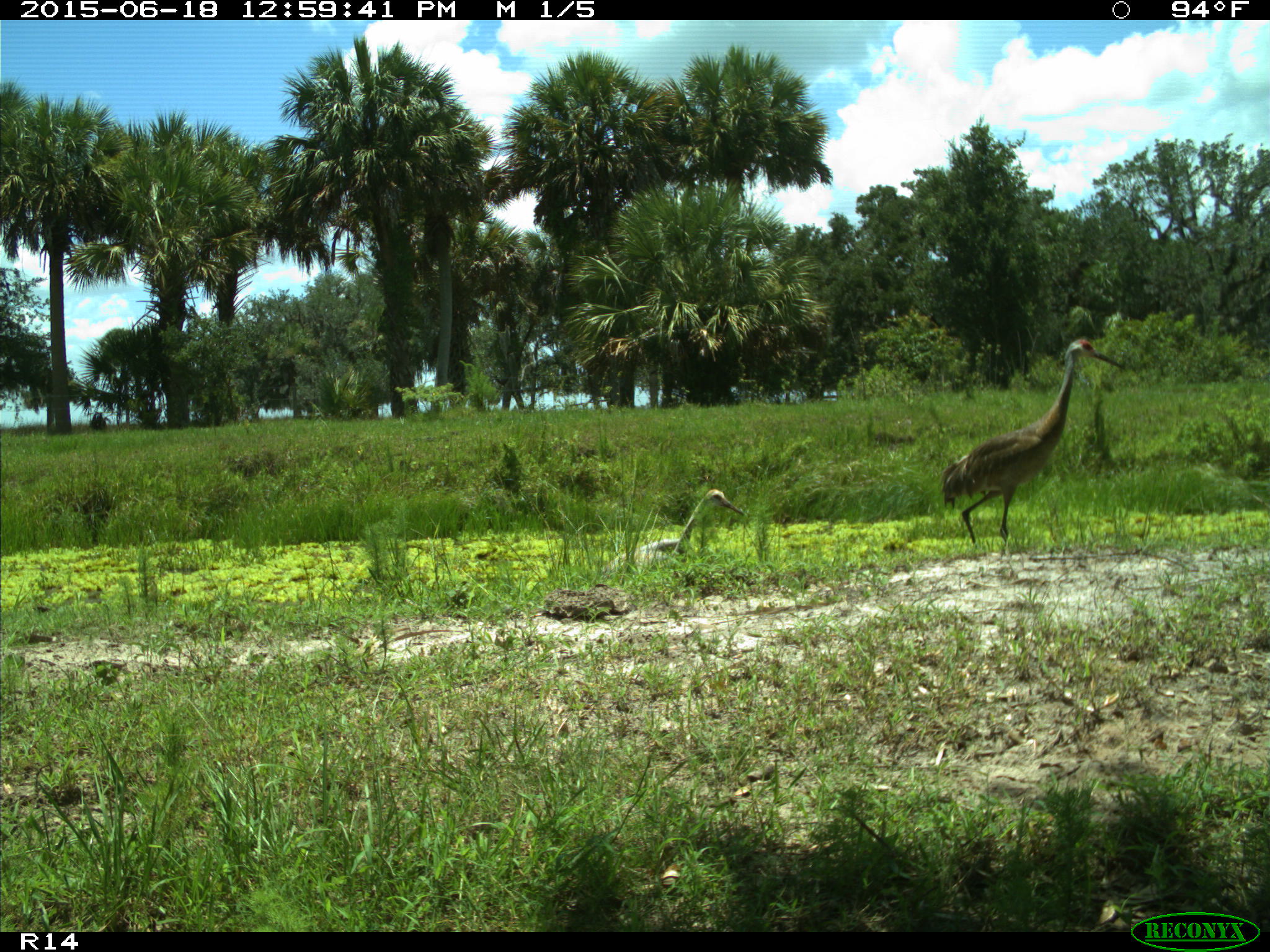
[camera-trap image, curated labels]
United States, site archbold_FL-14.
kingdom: Animalia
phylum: Chordata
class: Mammalia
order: Artiodactyla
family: Bovidae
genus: Bos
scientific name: Bos taurus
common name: domestic cow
Bos taurus (domestic cow).